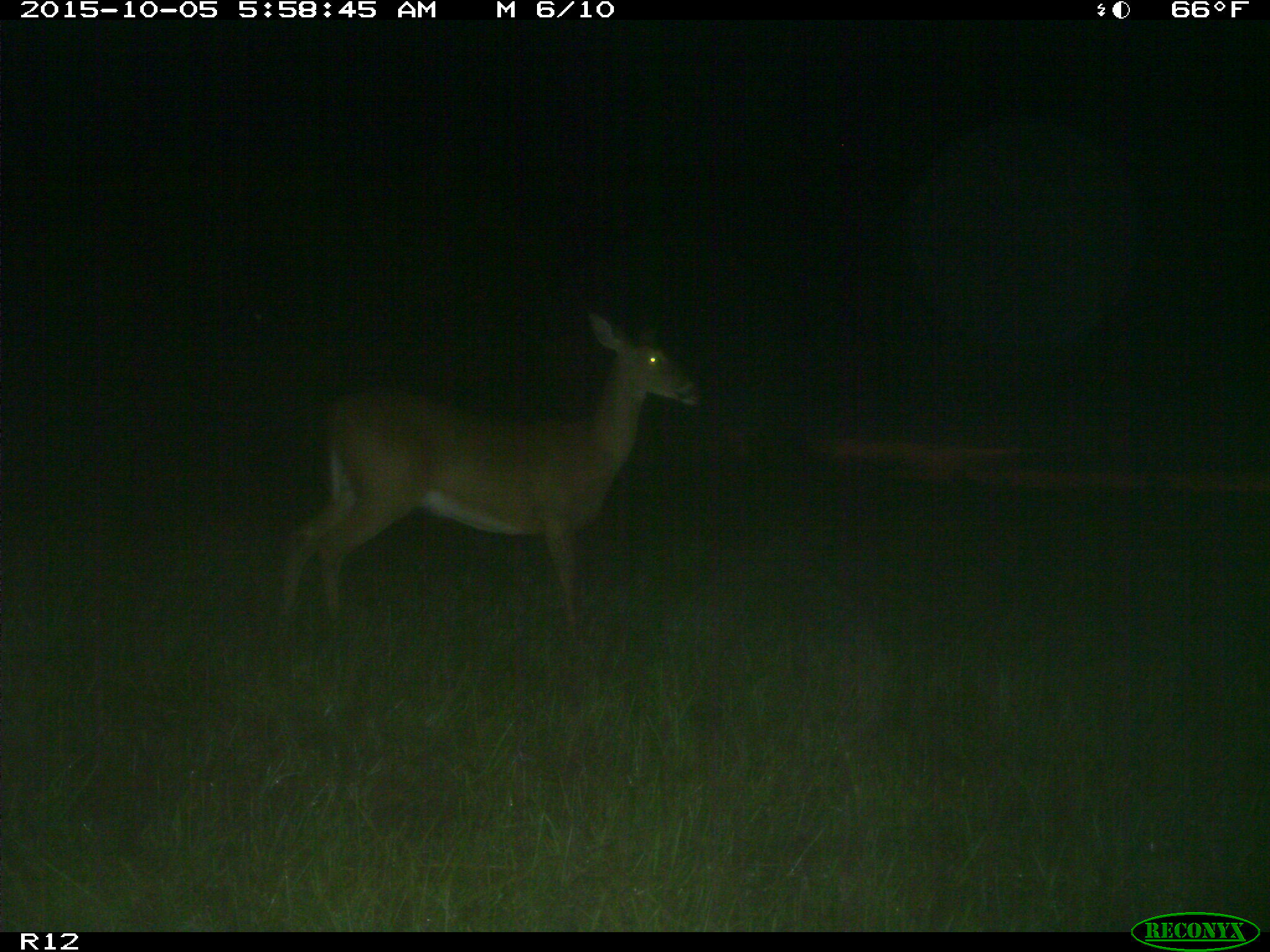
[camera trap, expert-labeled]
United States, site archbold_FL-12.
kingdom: Animalia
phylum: Chordata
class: Mammalia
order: Artiodactyla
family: Cervidae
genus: Odocoileus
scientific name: Odocoileus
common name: deer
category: unidentified deer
Unidentified deer (deer) (Odocoileus).